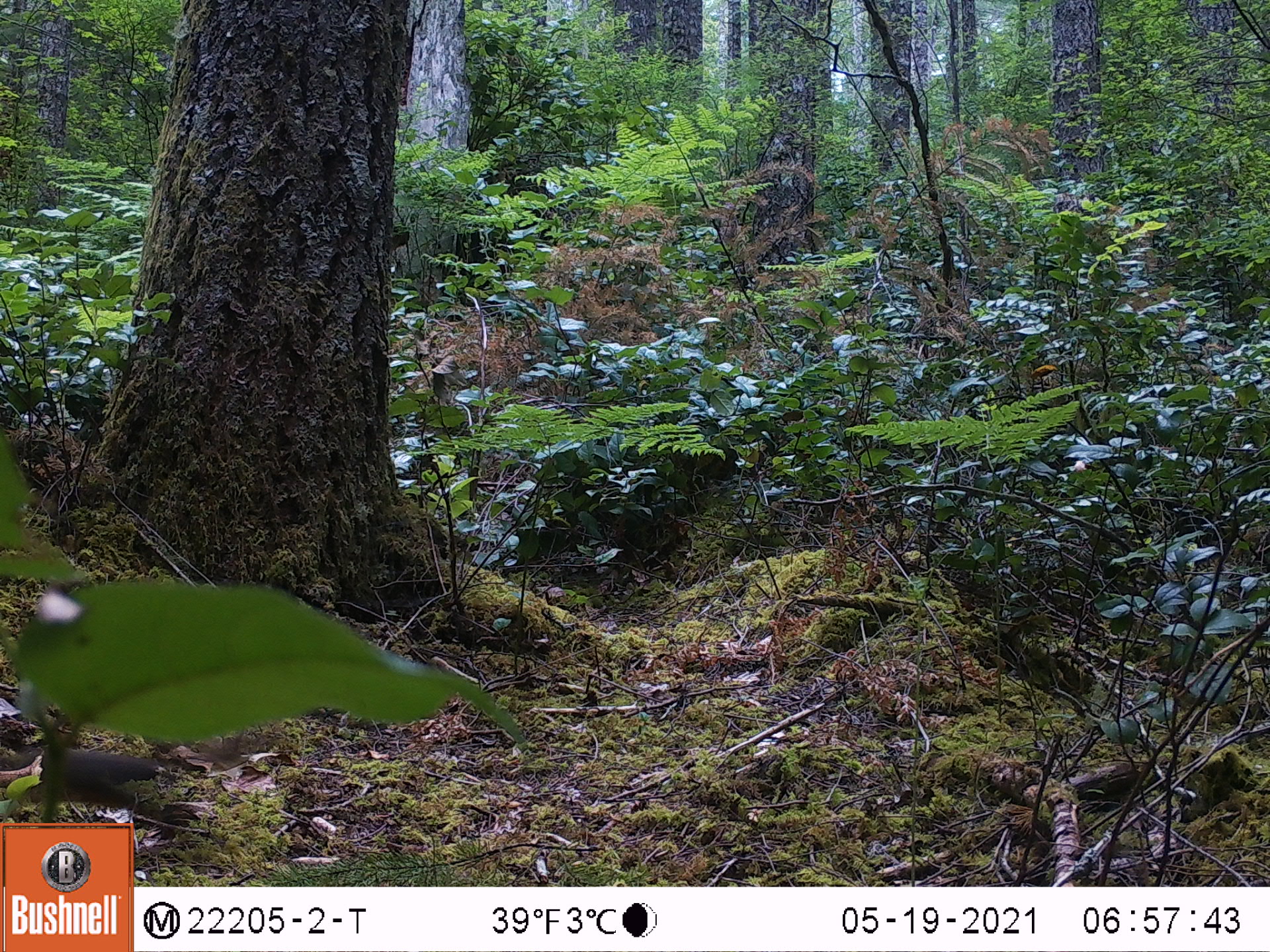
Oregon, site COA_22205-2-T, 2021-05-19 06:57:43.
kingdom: Animalia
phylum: Chordata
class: Mammalia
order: Rodentia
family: Sciuridae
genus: Tamiasciurus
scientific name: Tamiasciurus douglasii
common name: douglas squirrel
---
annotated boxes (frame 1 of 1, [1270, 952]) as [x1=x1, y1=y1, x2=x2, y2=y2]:
douglas squirrel: [x1=0, y1=734, x2=223, y2=821]